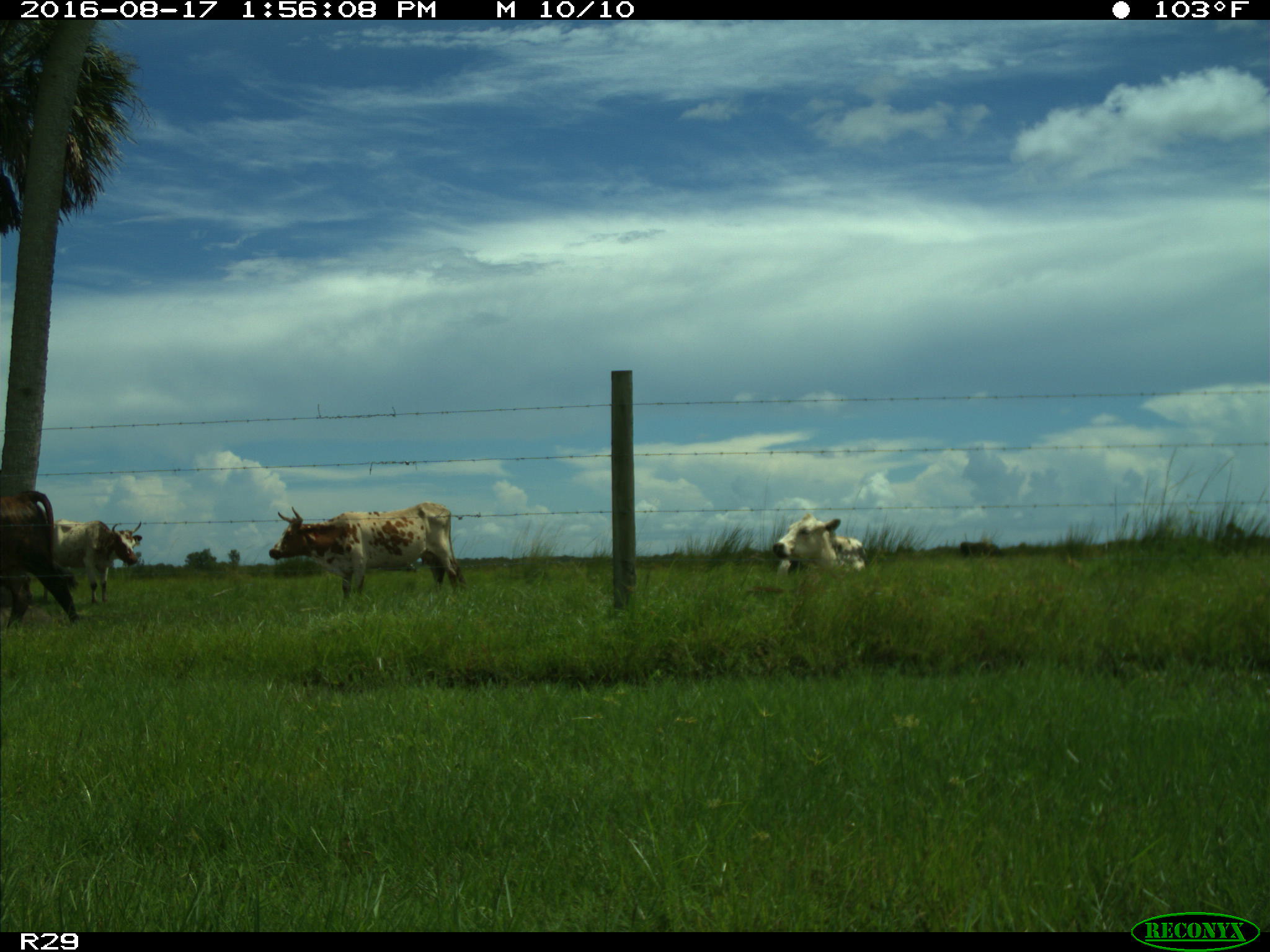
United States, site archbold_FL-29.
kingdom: Animalia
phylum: Chordata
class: Mammalia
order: Artiodactyla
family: Bovidae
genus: Bos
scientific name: Bos taurus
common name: domestic cow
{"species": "Bos taurus (domestic cow)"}